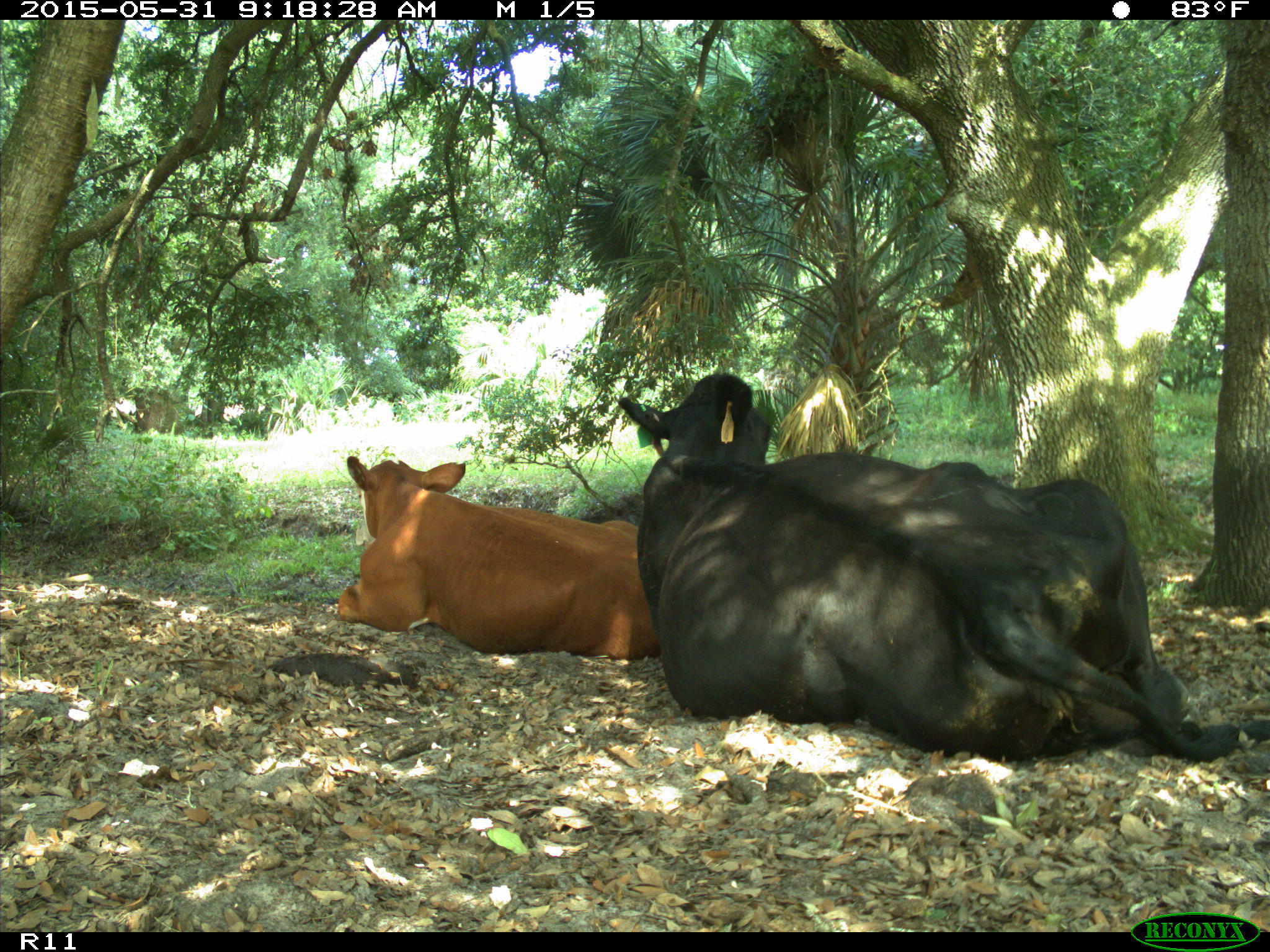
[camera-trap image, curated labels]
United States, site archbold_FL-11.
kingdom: Animalia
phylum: Chordata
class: Mammalia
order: Artiodactyla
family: Bovidae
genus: Bos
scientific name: Bos taurus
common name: domestic cow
Bos taurus (domestic cow).